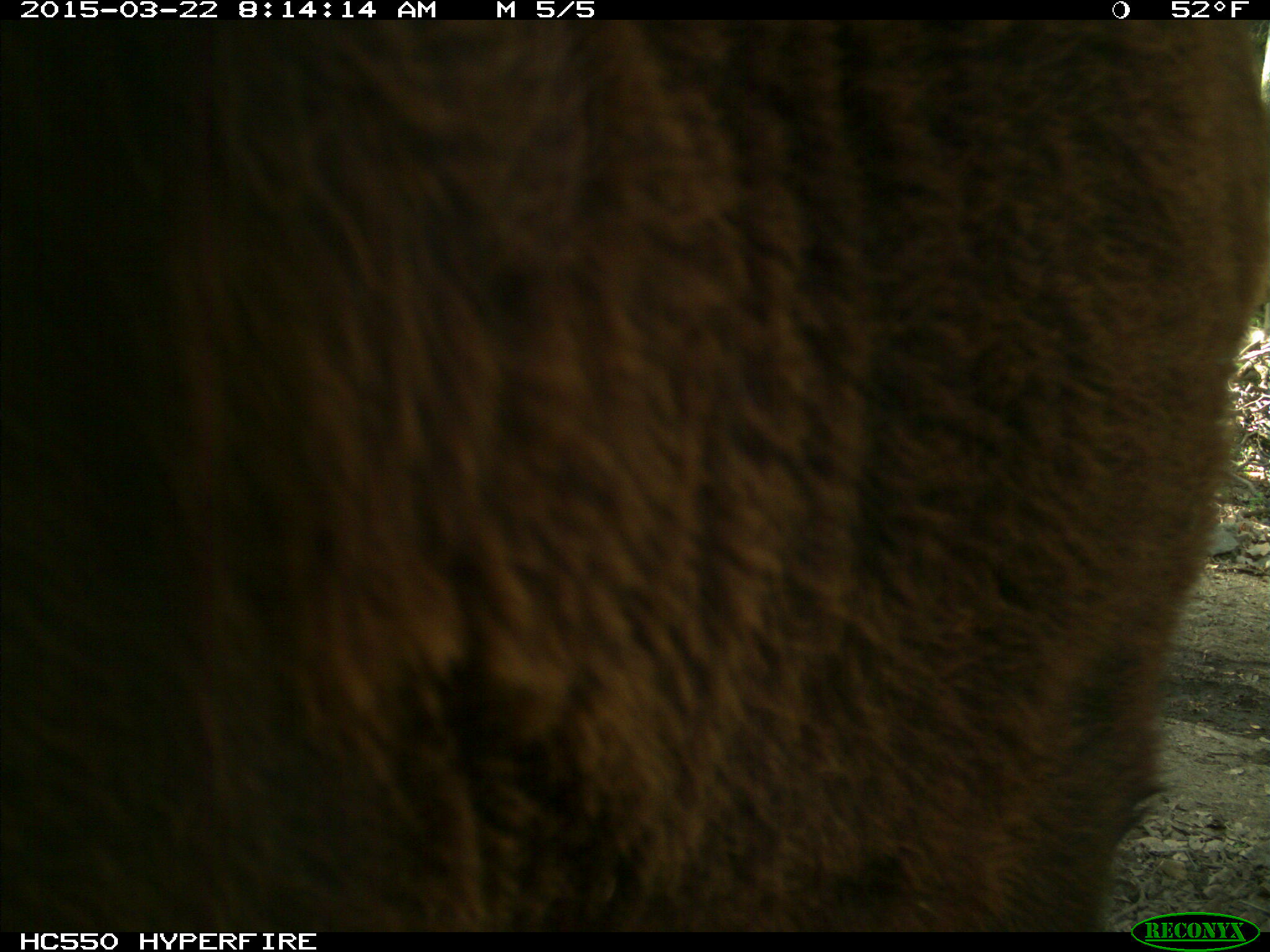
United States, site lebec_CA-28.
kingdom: Animalia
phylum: Chordata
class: Mammalia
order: Artiodactyla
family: Bovidae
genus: Bos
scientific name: Bos taurus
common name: domestic cow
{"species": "Bos taurus (domestic cow)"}